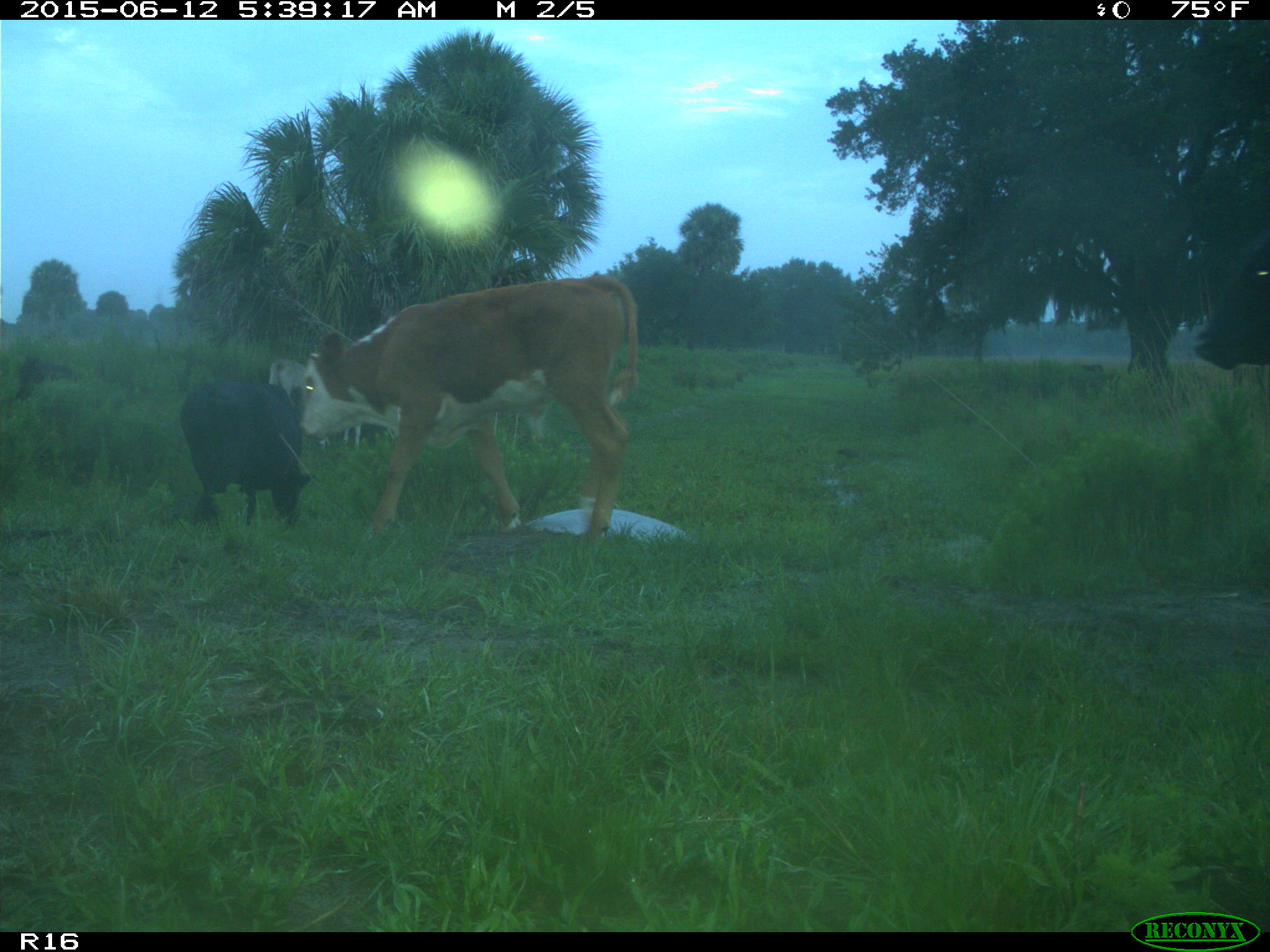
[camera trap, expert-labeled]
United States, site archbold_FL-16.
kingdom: Animalia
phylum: Chordata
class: Mammalia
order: Artiodactyla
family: Bovidae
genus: Bos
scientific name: Bos taurus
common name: domestic cow